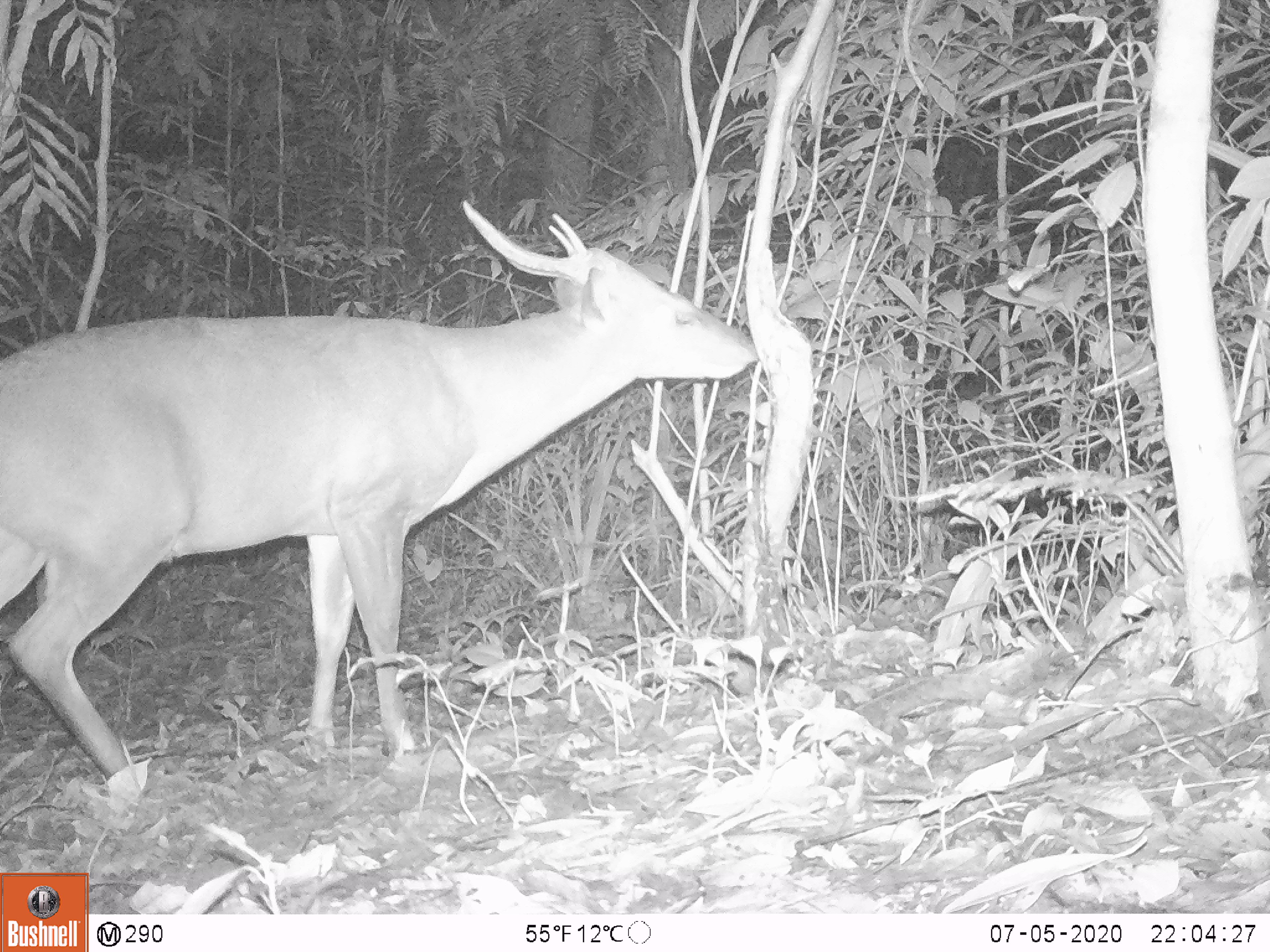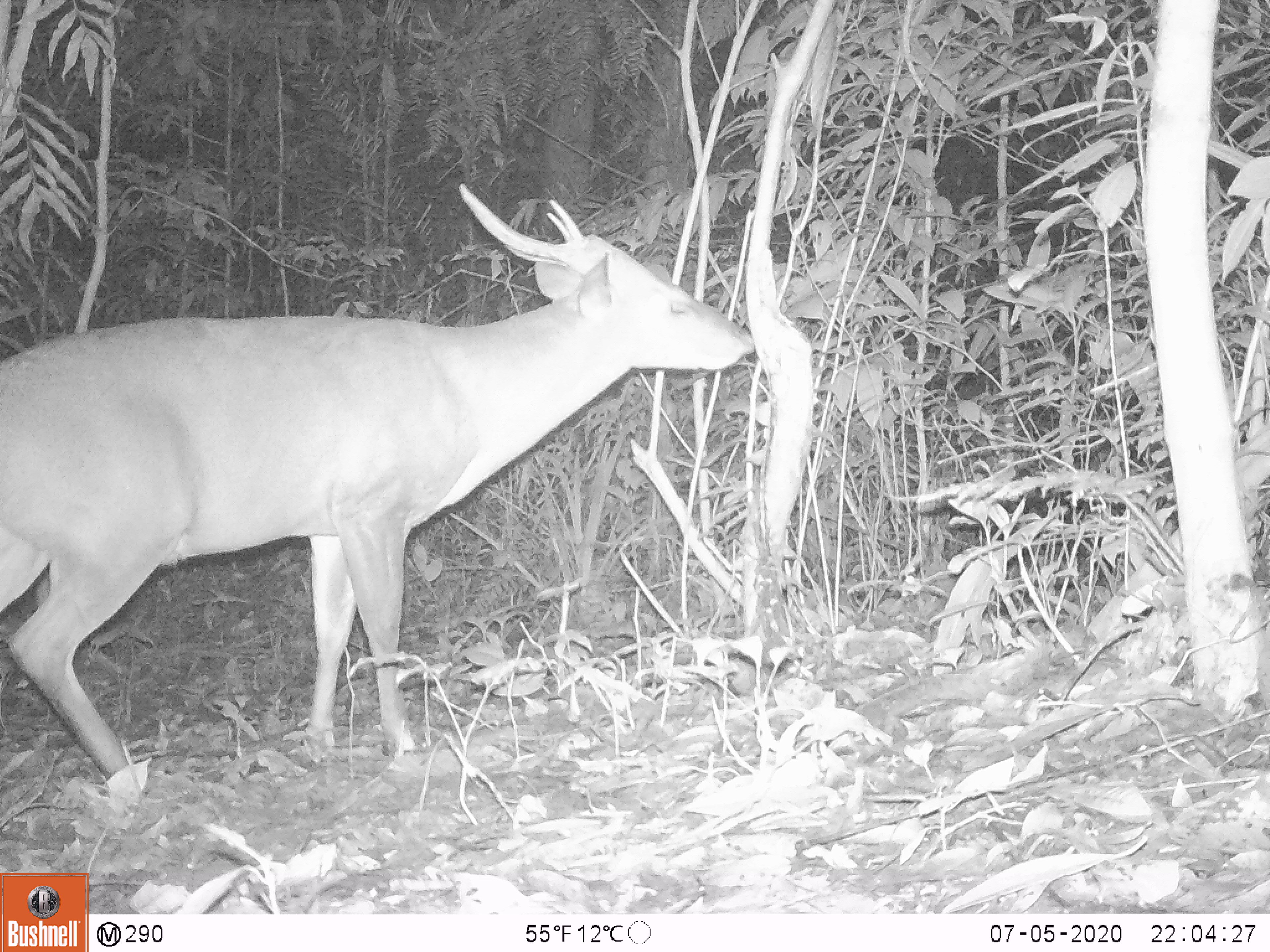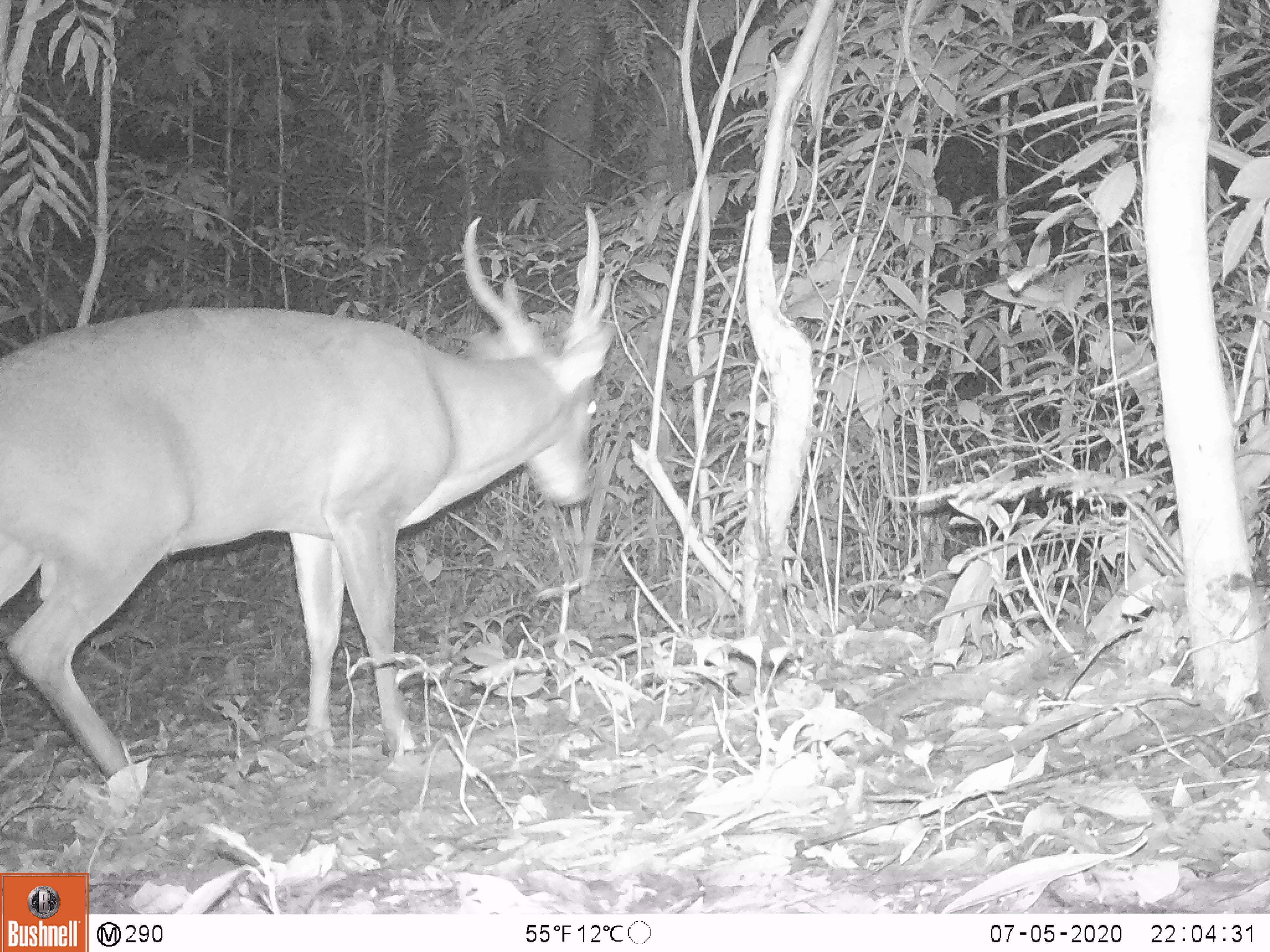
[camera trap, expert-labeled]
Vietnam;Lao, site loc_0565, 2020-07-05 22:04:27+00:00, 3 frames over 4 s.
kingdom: Animalia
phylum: Chordata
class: Mammalia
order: Artiodactyla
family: Cervidae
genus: Muntiacus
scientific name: Muntiacus vuquangensis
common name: large-antlered muntjac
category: large antlered muntjac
Large antlered muntjac (large-antlered muntjac) (Muntiacus vuquangensis). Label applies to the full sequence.